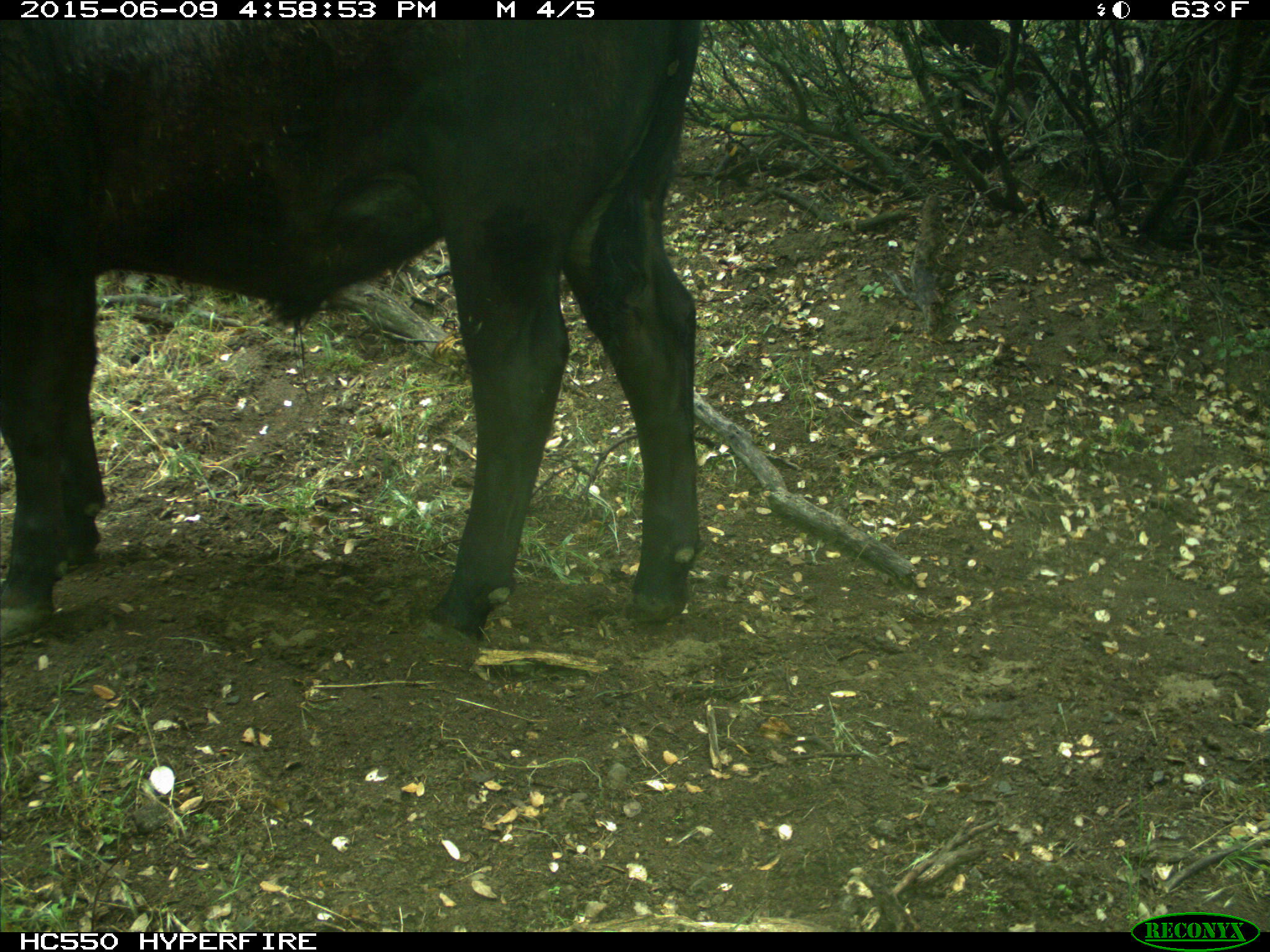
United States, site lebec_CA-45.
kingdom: Animalia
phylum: Chordata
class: Mammalia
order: Artiodactyla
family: Bovidae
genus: Bos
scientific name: Bos taurus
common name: domestic cow